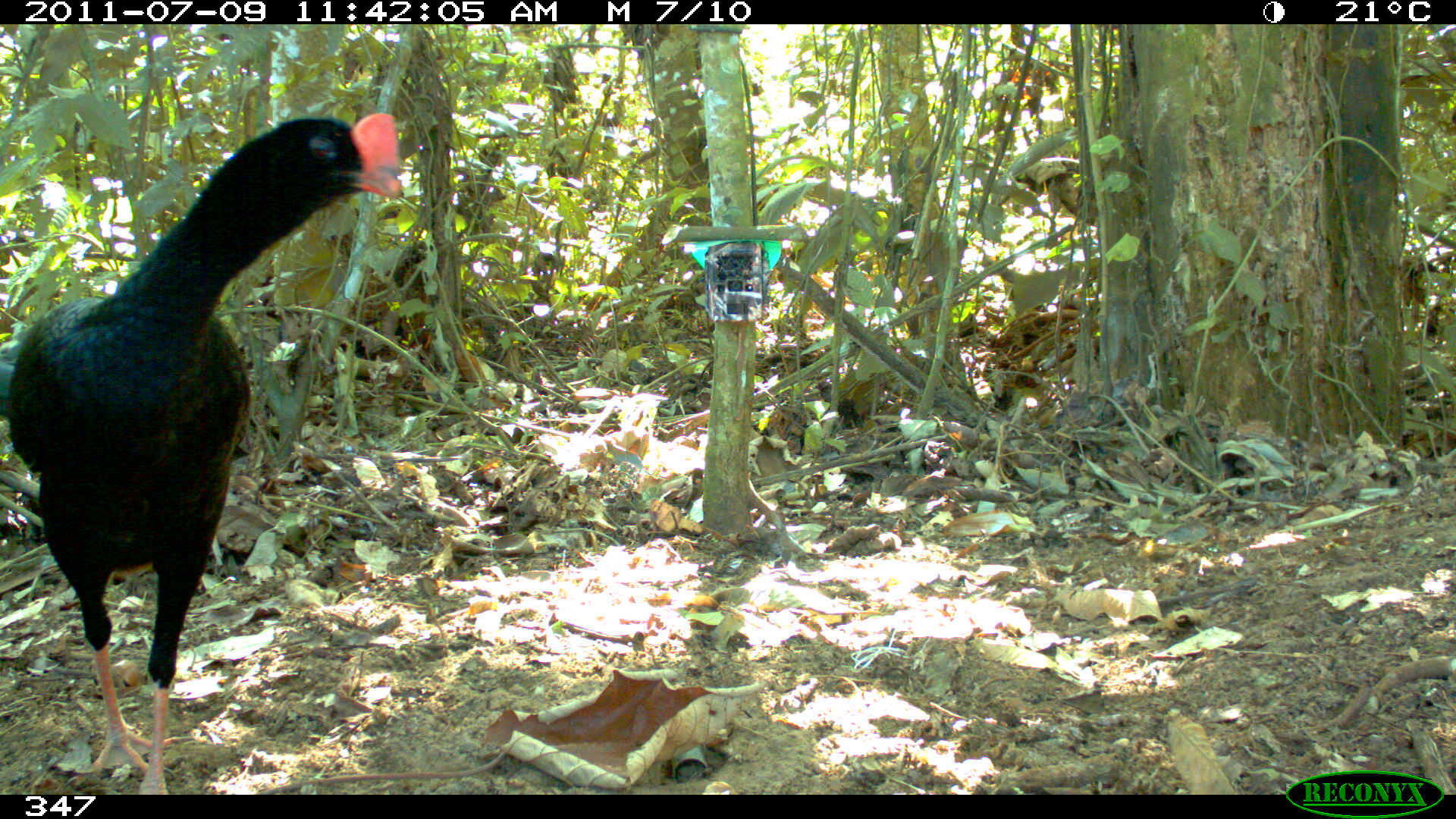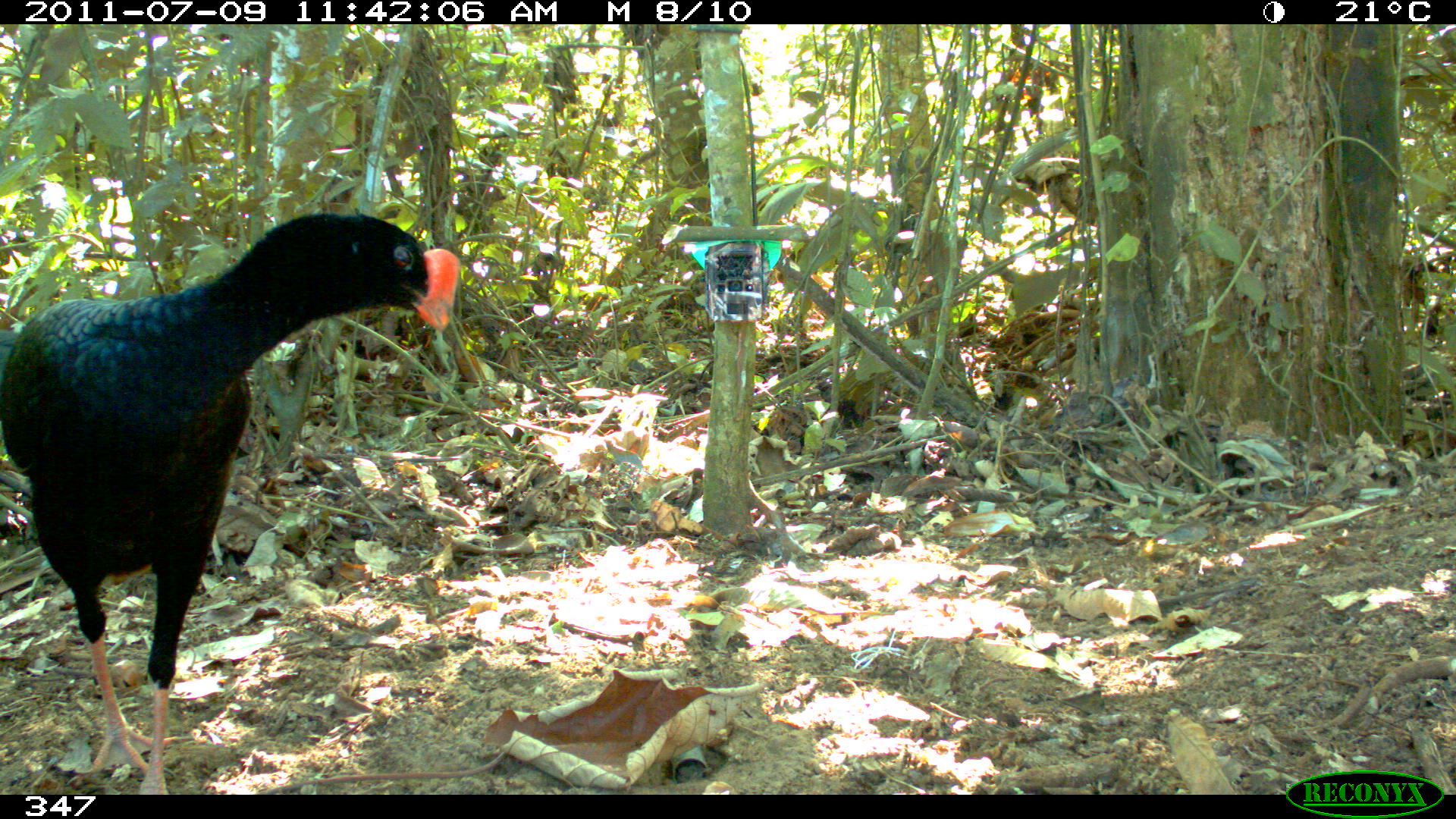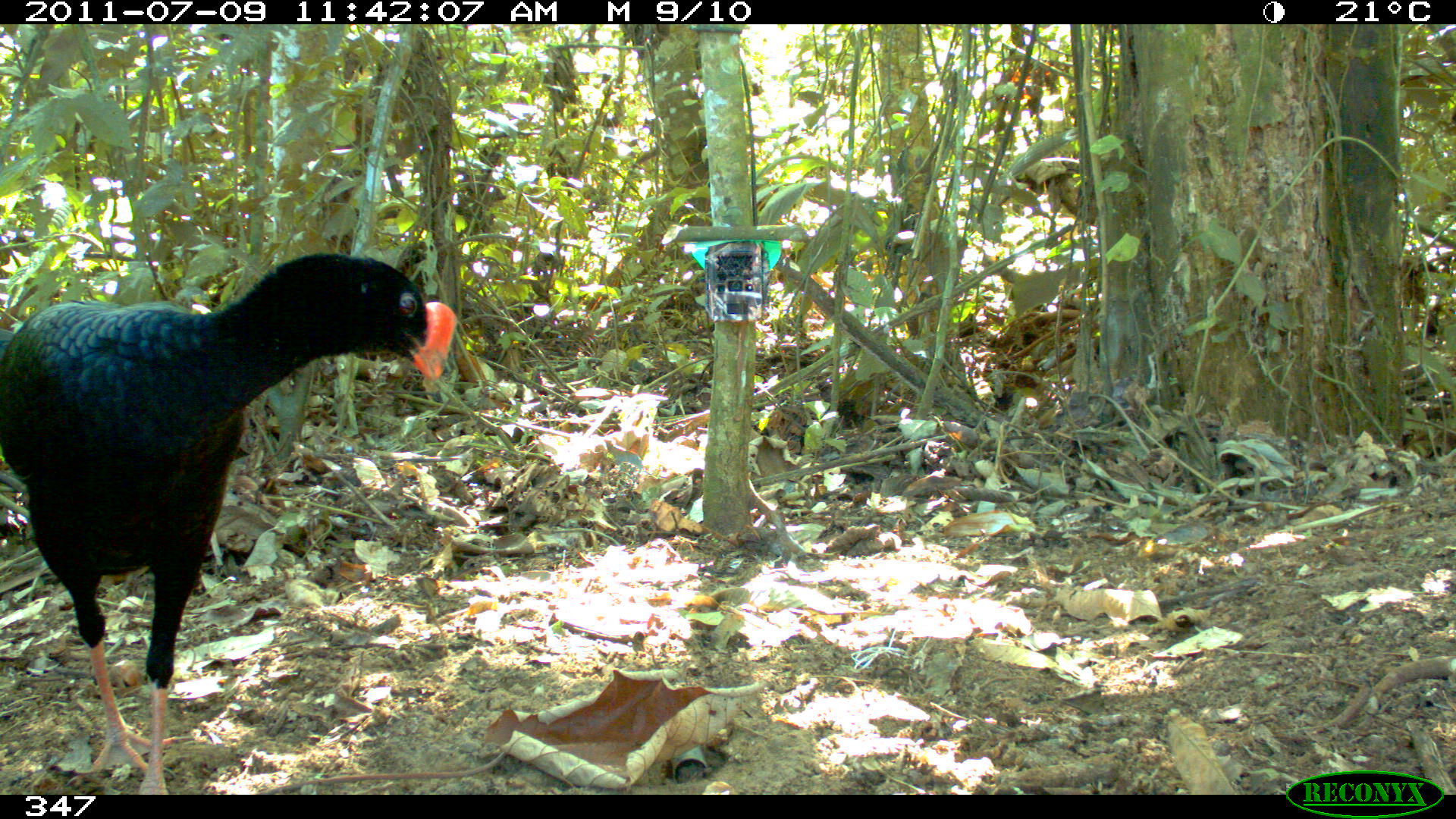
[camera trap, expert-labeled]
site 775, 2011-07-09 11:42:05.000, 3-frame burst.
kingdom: Animalia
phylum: Chordata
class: Aves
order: Galliformes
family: Cracidae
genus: Mitu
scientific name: Mitu tuberosum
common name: razor-billed curassow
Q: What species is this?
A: Mitu tuberosum (razor-billed curassow).